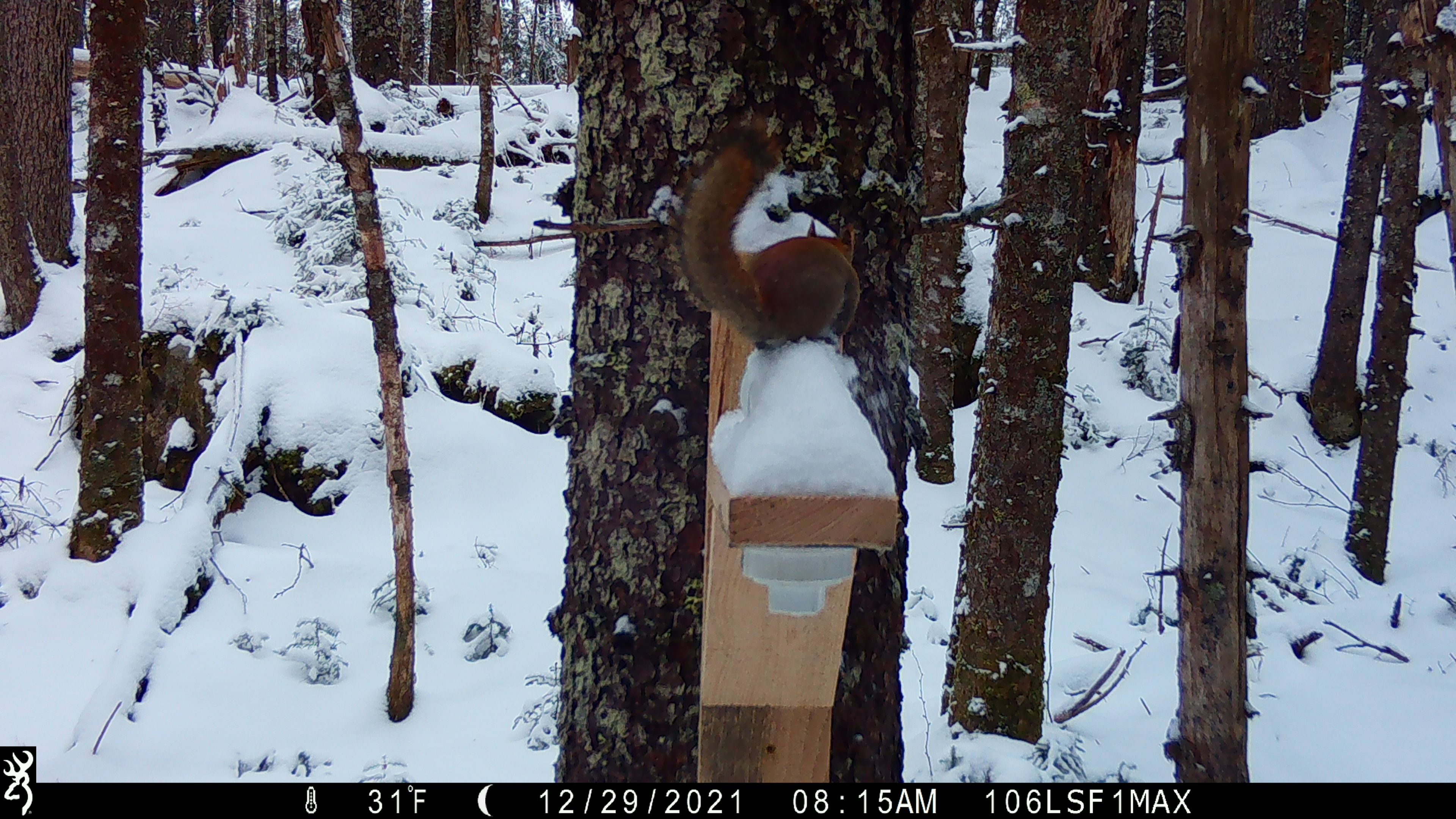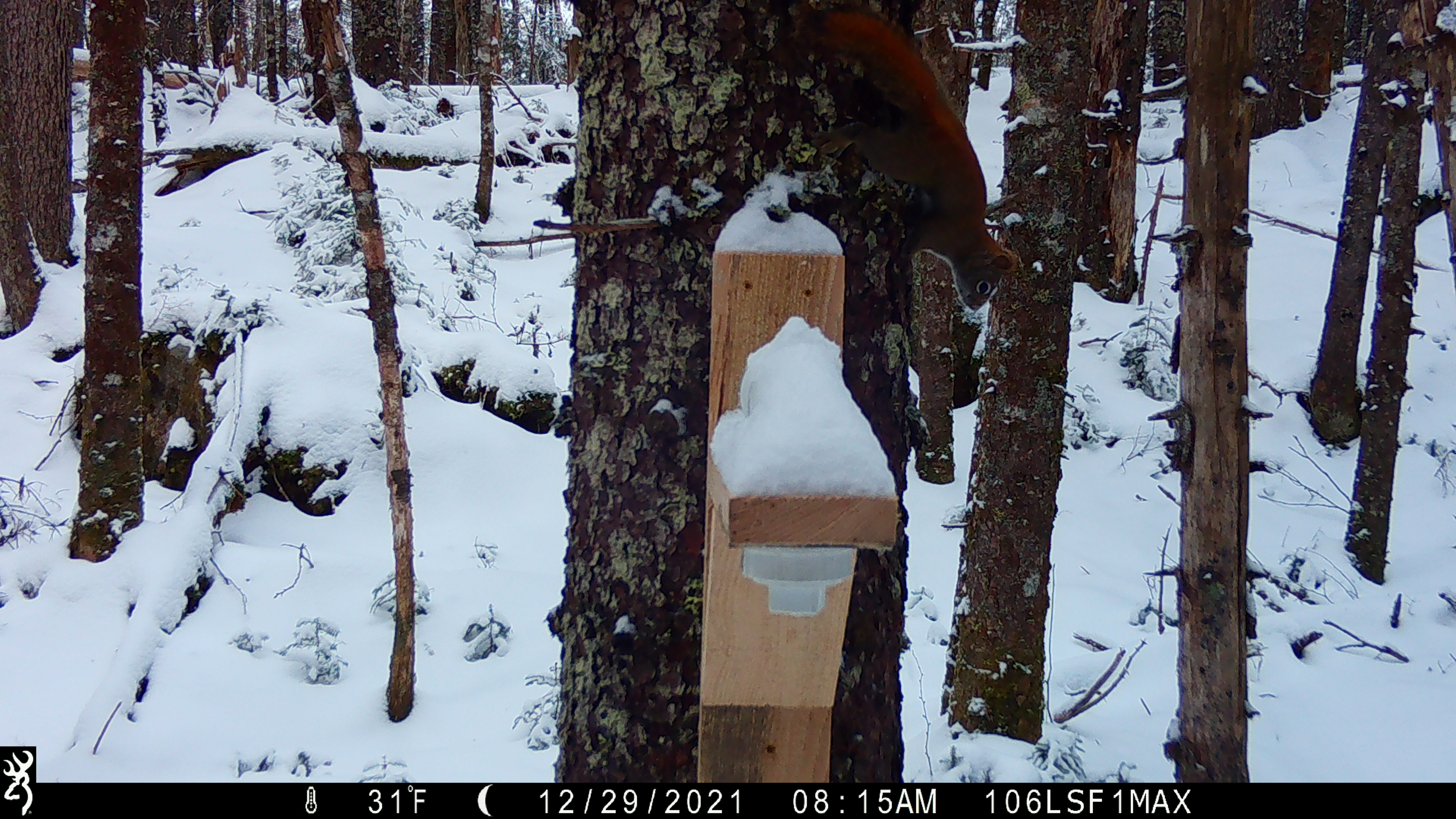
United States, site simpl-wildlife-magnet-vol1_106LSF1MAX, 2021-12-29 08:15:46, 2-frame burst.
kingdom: Animalia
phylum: Chordata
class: Mammalia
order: Rodentia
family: Sciuridae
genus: Tamiasciurus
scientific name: Tamiasciurus hudsonicus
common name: red squirrel